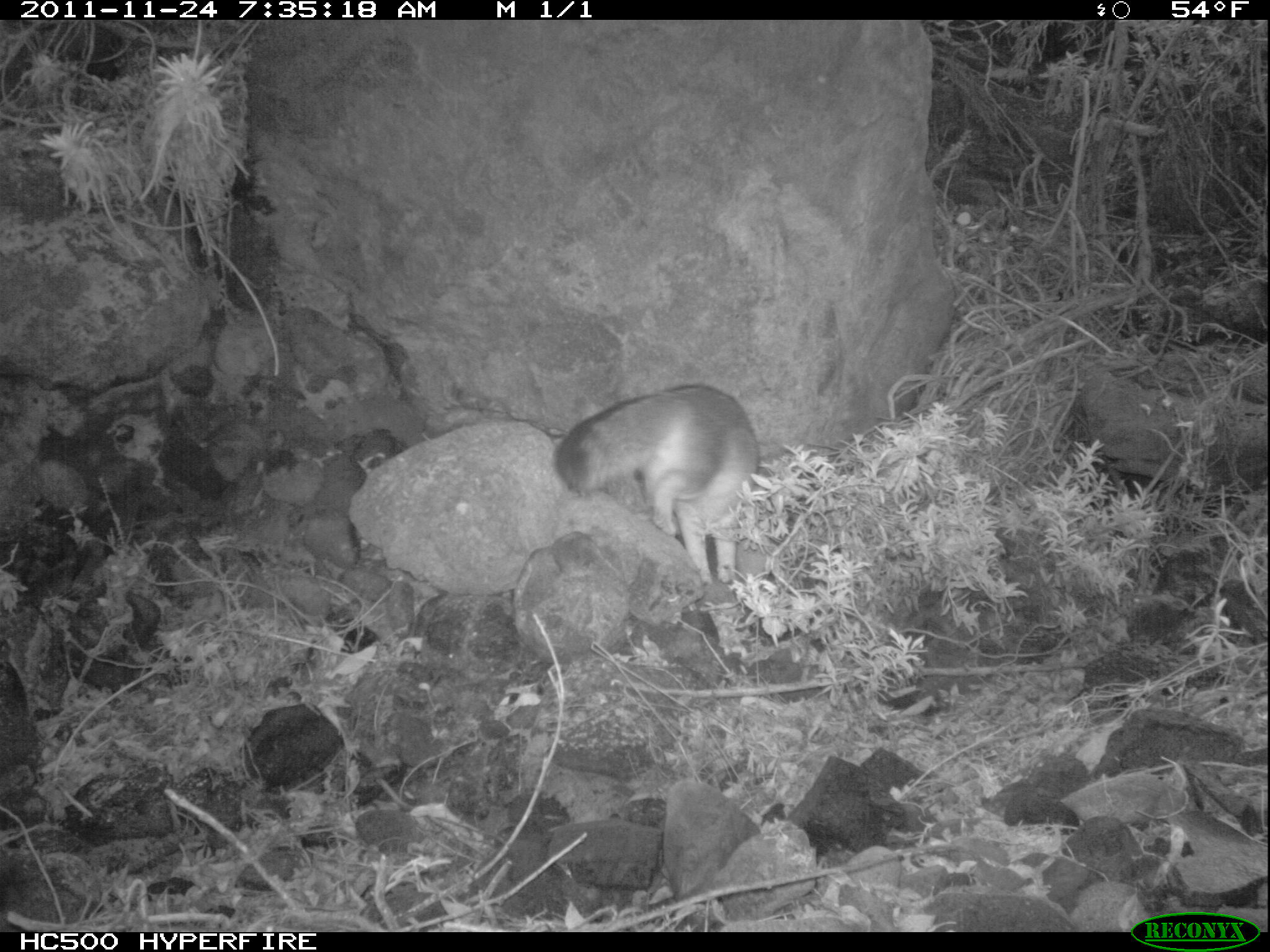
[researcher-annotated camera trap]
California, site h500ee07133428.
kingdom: Animalia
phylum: Chordata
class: Mammalia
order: Carnivora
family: Canidae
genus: Urocyon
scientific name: Urocyon littoralis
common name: island fox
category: fox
Fox (island fox) (Urocyon littoralis).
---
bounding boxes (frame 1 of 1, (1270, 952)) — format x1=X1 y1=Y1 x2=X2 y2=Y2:
fox: x1=553 y1=383 x2=759 y2=588